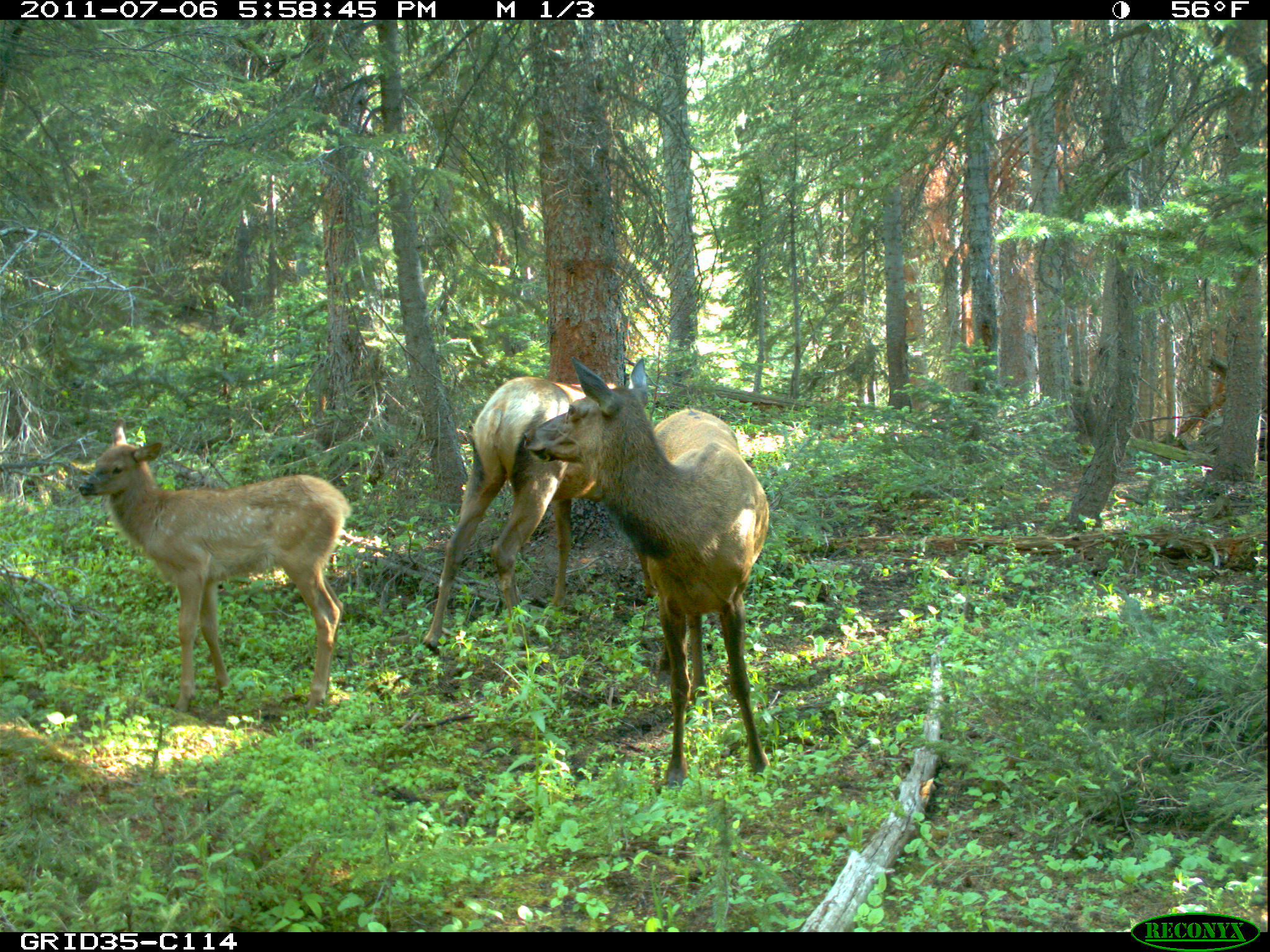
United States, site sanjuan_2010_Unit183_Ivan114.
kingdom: Animalia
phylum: Chordata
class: Mammalia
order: Artiodactyla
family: Cervidae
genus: Cervus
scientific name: Cervus elaphus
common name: red deer